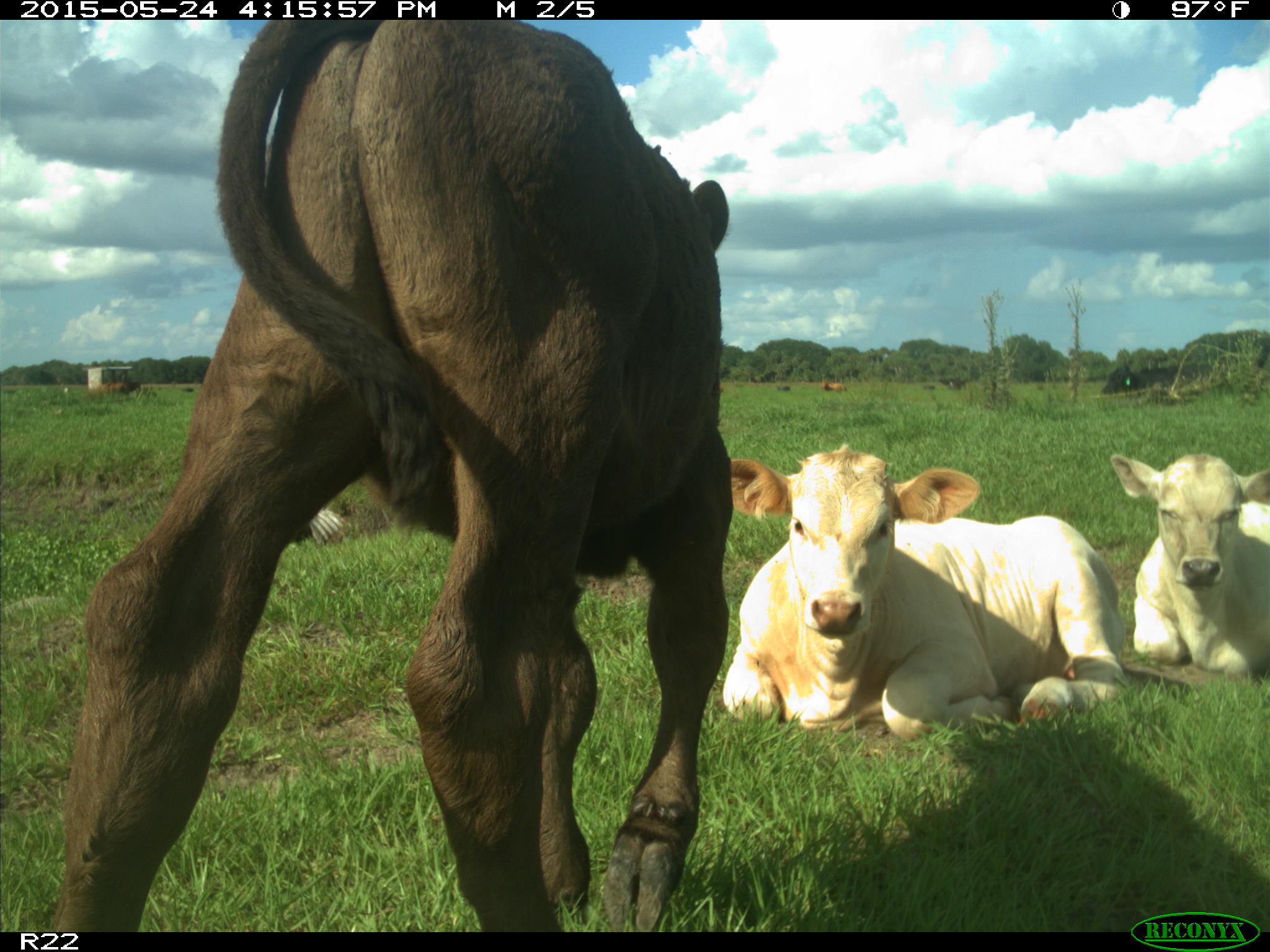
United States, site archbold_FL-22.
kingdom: Animalia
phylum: Chordata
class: Mammalia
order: Artiodactyla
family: Bovidae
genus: Bos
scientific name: Bos taurus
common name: domestic cow